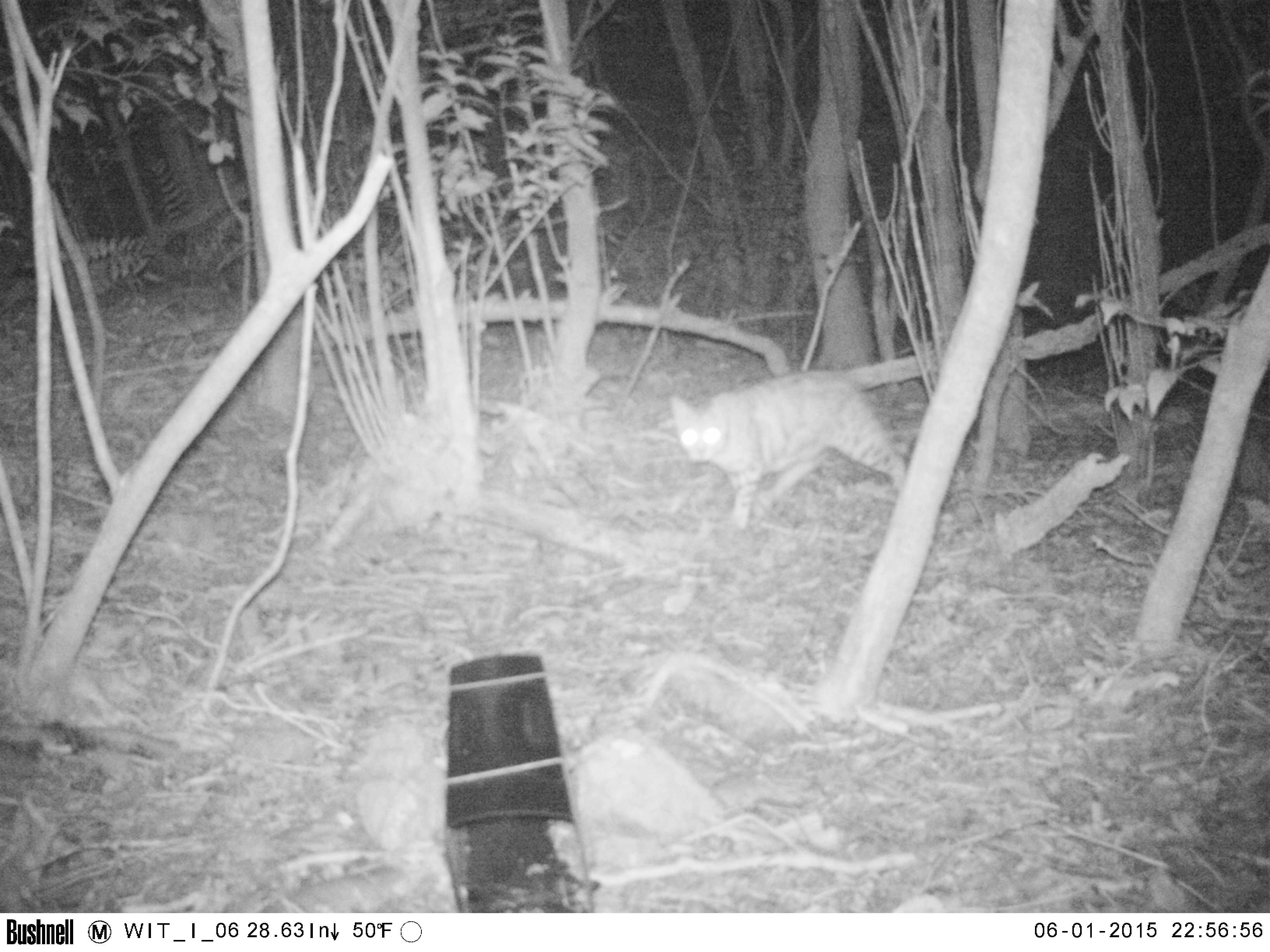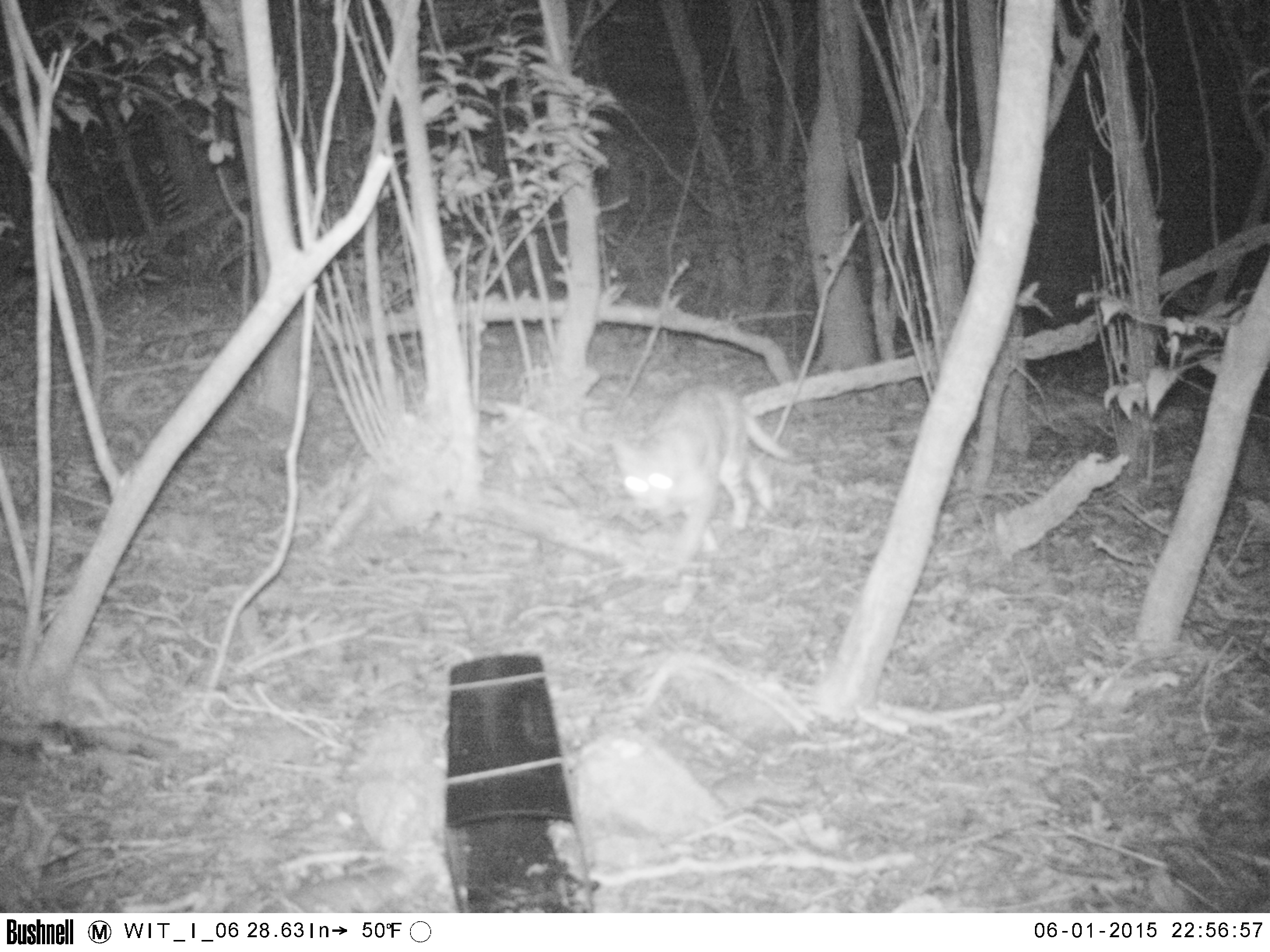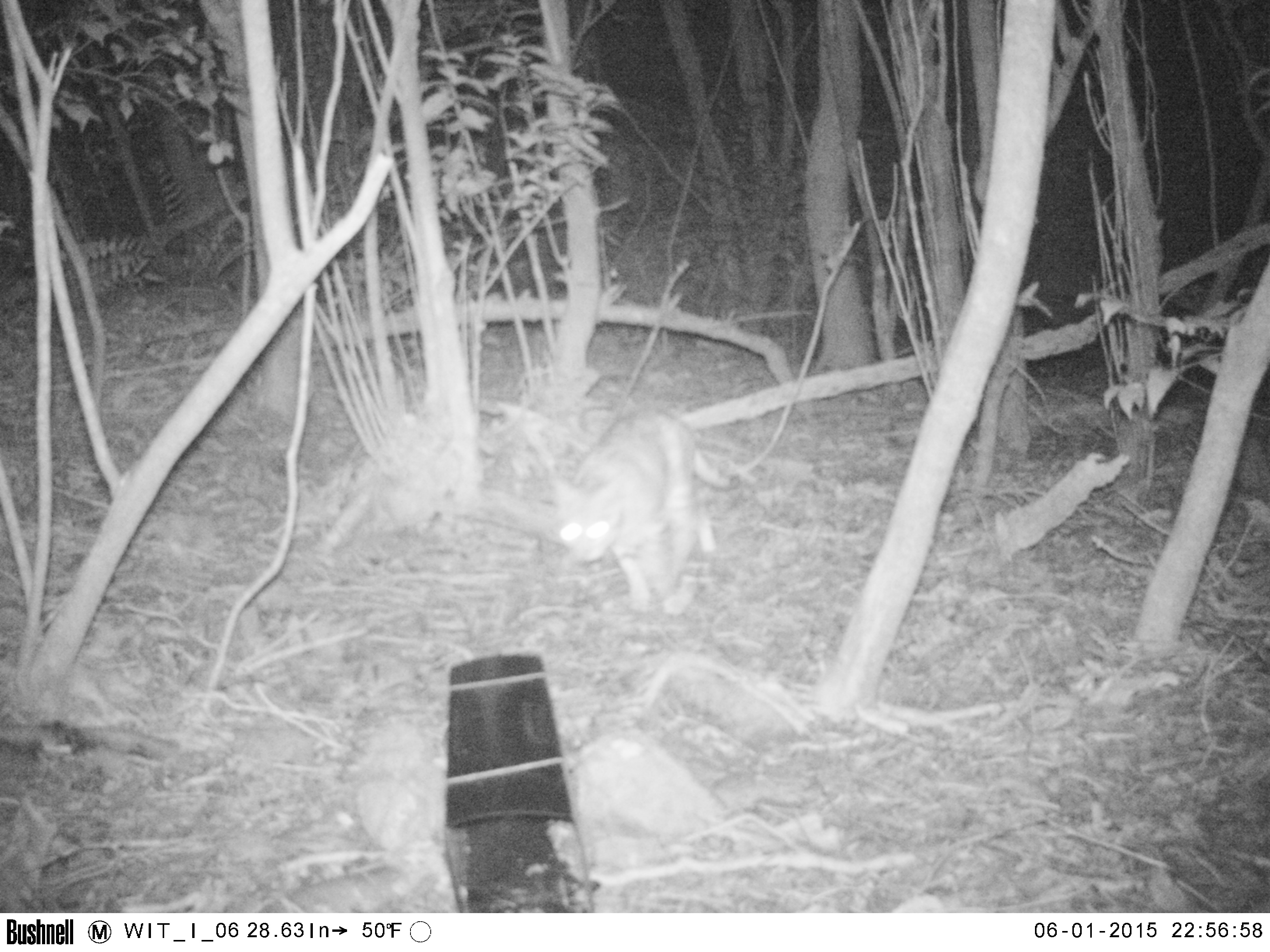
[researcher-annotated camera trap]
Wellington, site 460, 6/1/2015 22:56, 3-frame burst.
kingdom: Animalia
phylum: Chordata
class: Mammalia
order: Carnivora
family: Felidae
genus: Felis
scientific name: Felis catus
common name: cat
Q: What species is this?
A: Cat (Felis catus).